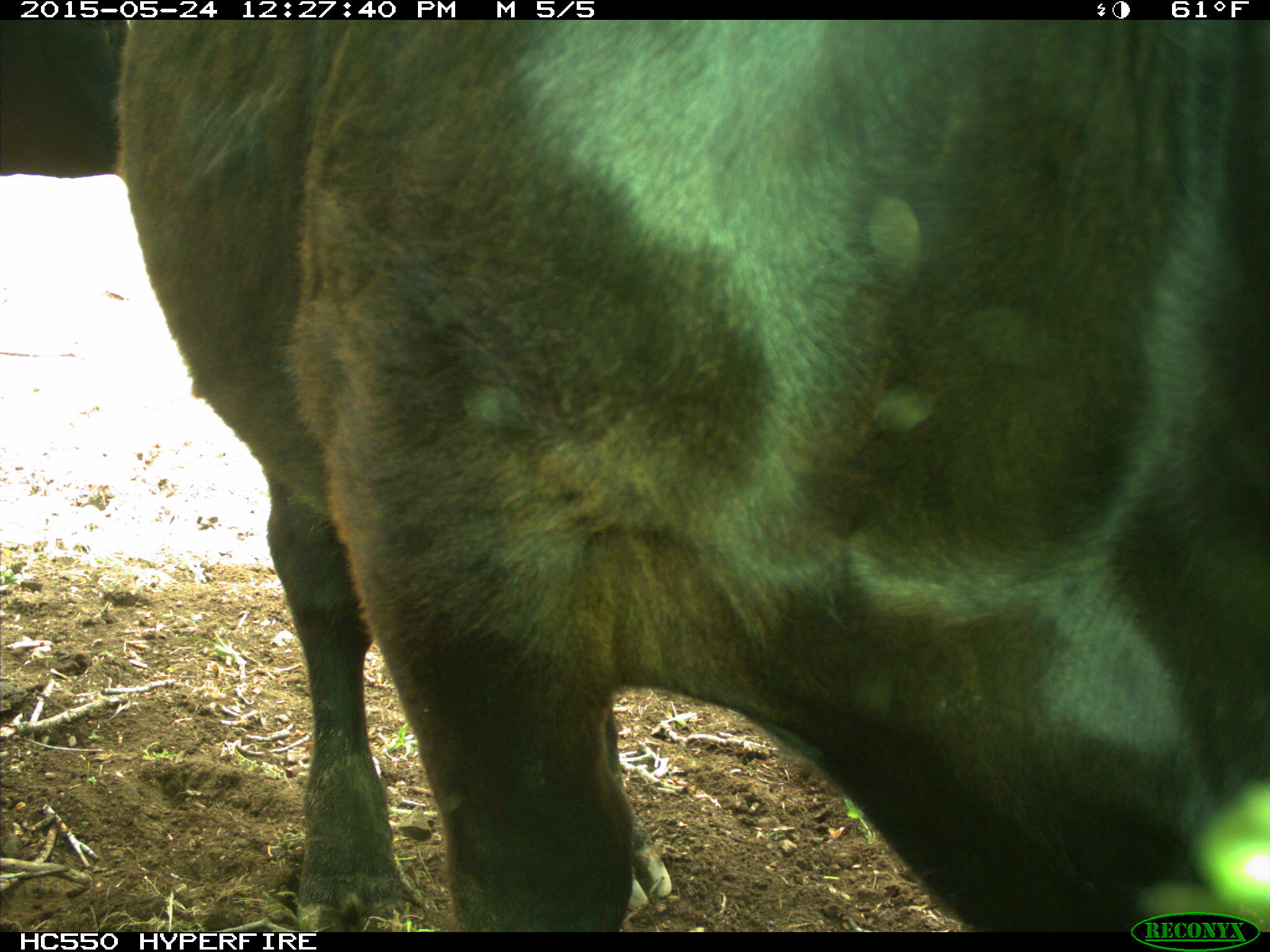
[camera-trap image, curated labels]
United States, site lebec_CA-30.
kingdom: Animalia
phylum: Chordata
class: Mammalia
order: Artiodactyla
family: Bovidae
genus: Bos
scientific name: Bos taurus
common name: domestic cow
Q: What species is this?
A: Bos taurus (domestic cow).